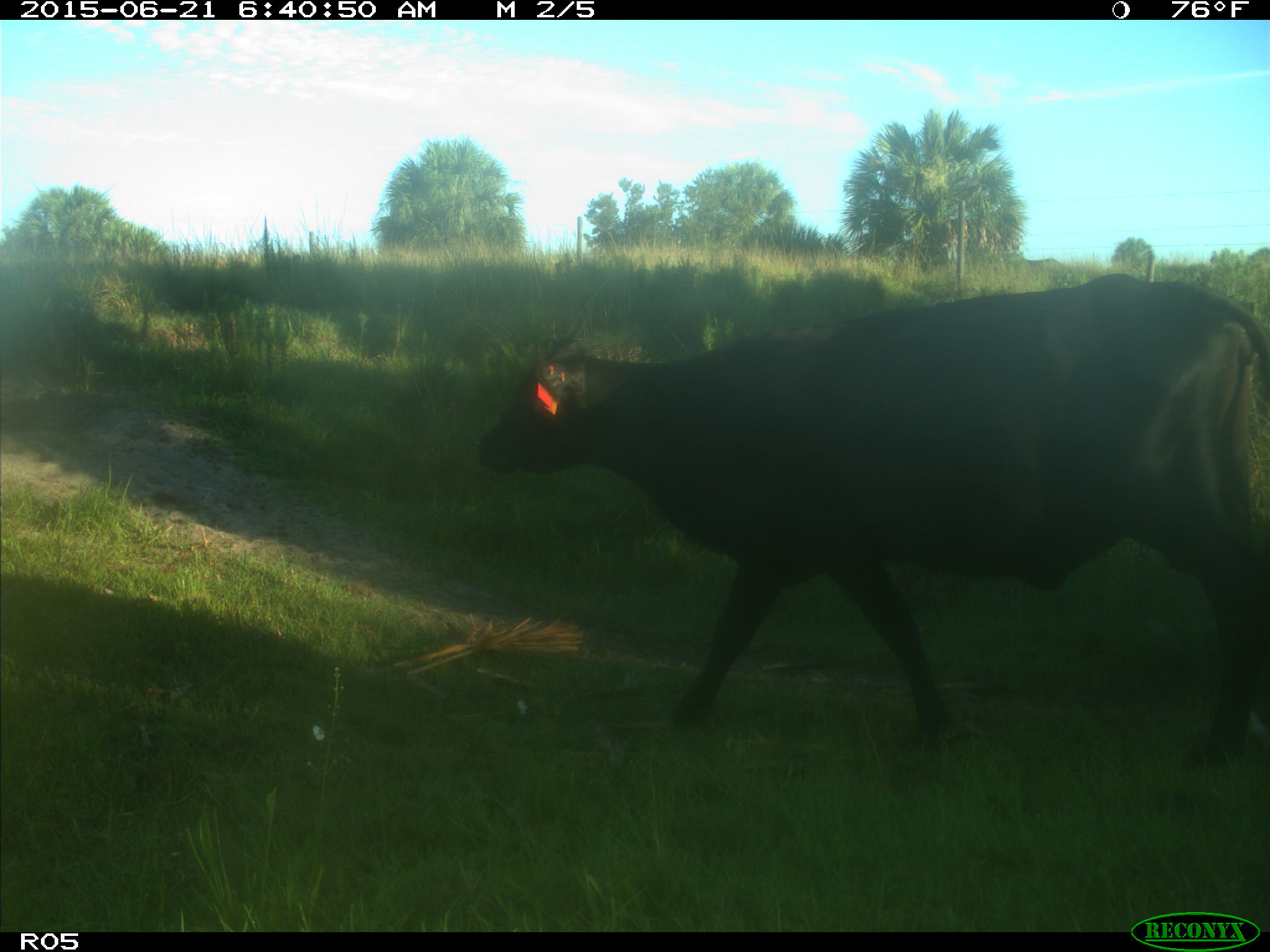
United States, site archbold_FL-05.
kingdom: Animalia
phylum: Chordata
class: Mammalia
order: Artiodactyla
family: Bovidae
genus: Bos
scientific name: Bos taurus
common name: domestic cow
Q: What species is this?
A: Bos taurus (domestic cow).